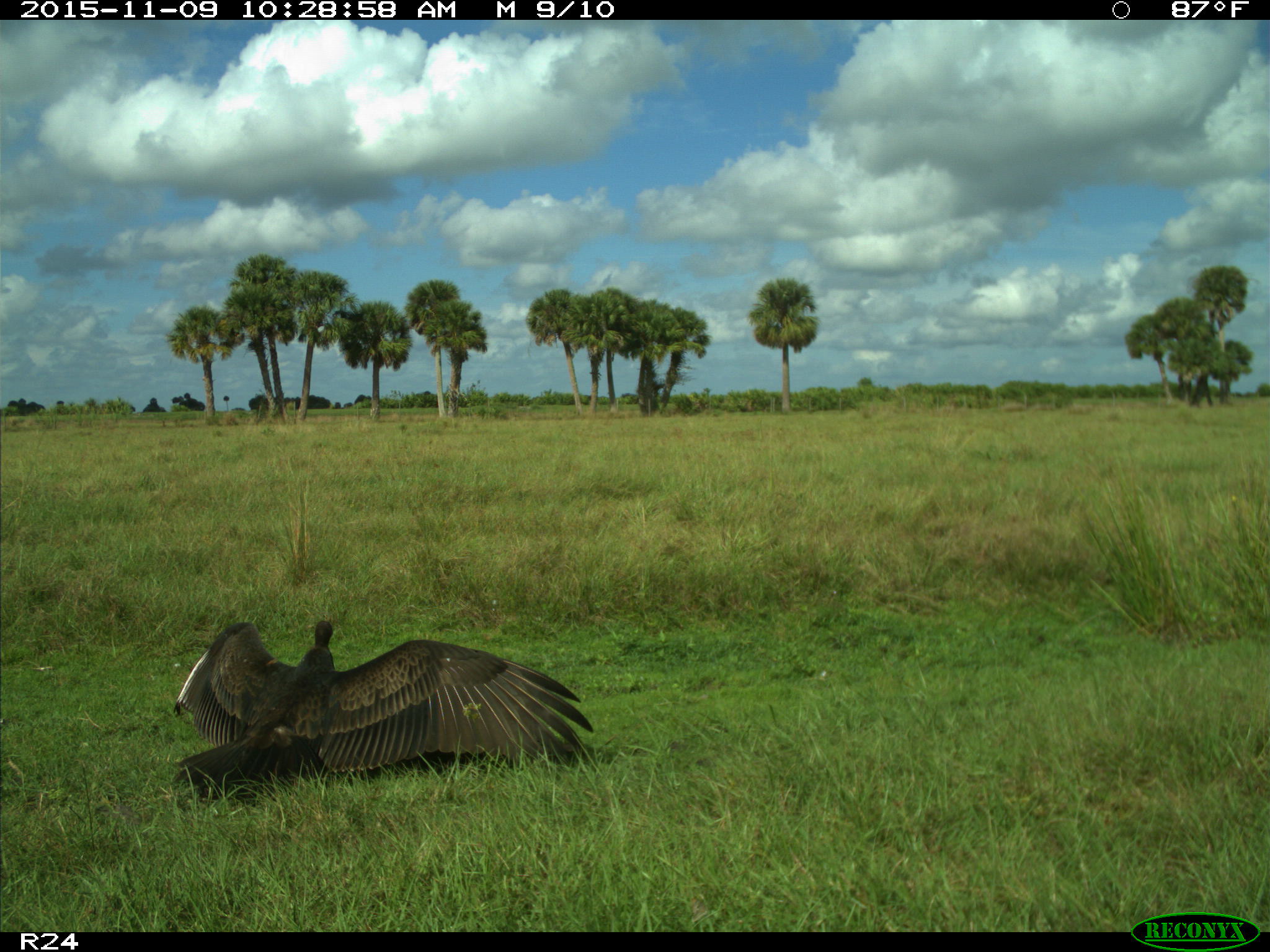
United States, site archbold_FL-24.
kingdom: Animalia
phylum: Chordata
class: Aves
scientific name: Aves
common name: birds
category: unidentified bird